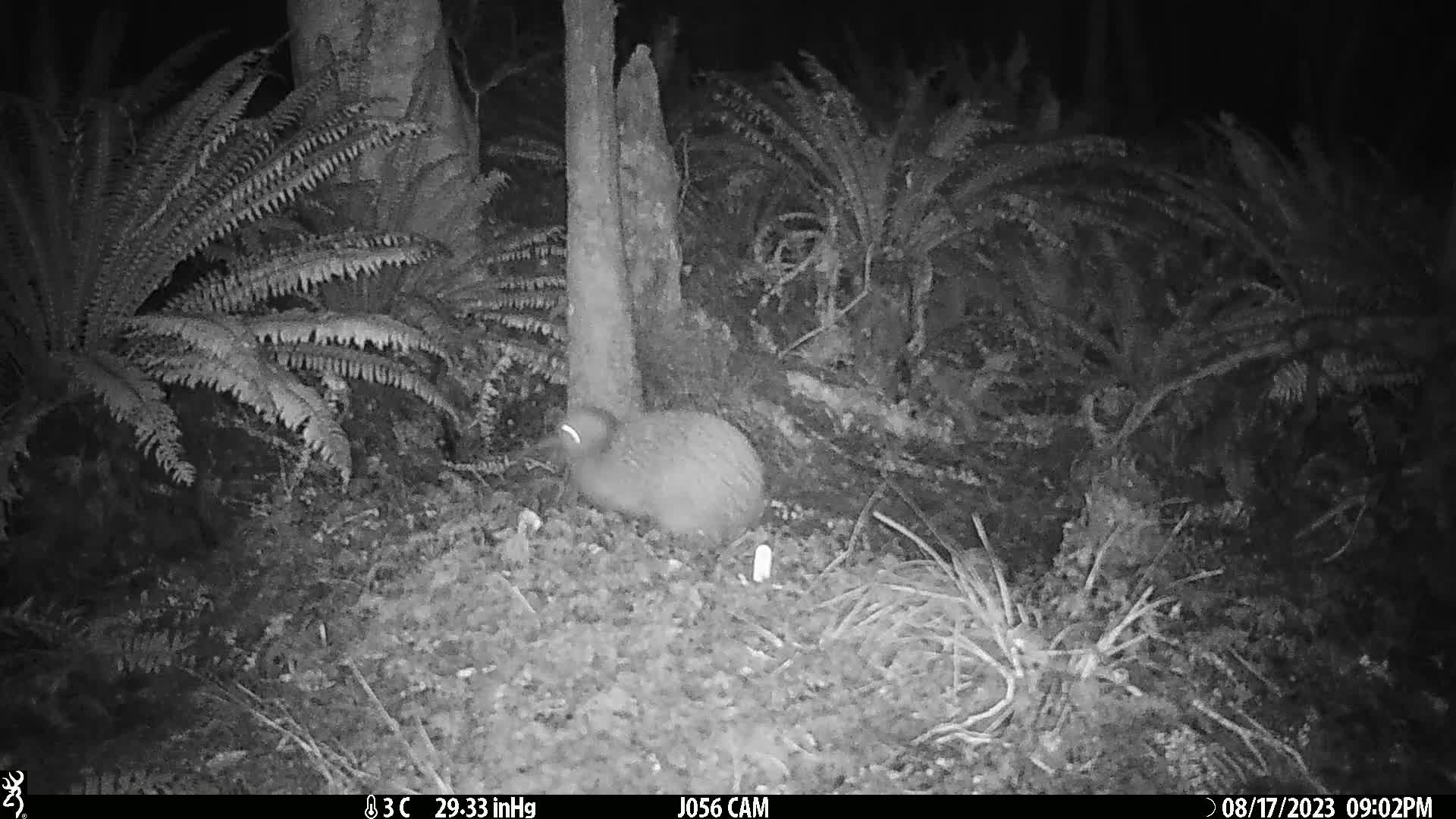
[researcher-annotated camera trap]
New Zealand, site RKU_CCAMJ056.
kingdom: Animalia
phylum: Chordata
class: Aves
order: Apterygiformes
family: Apterygidae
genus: Apteryx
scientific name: Apteryx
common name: kiwi